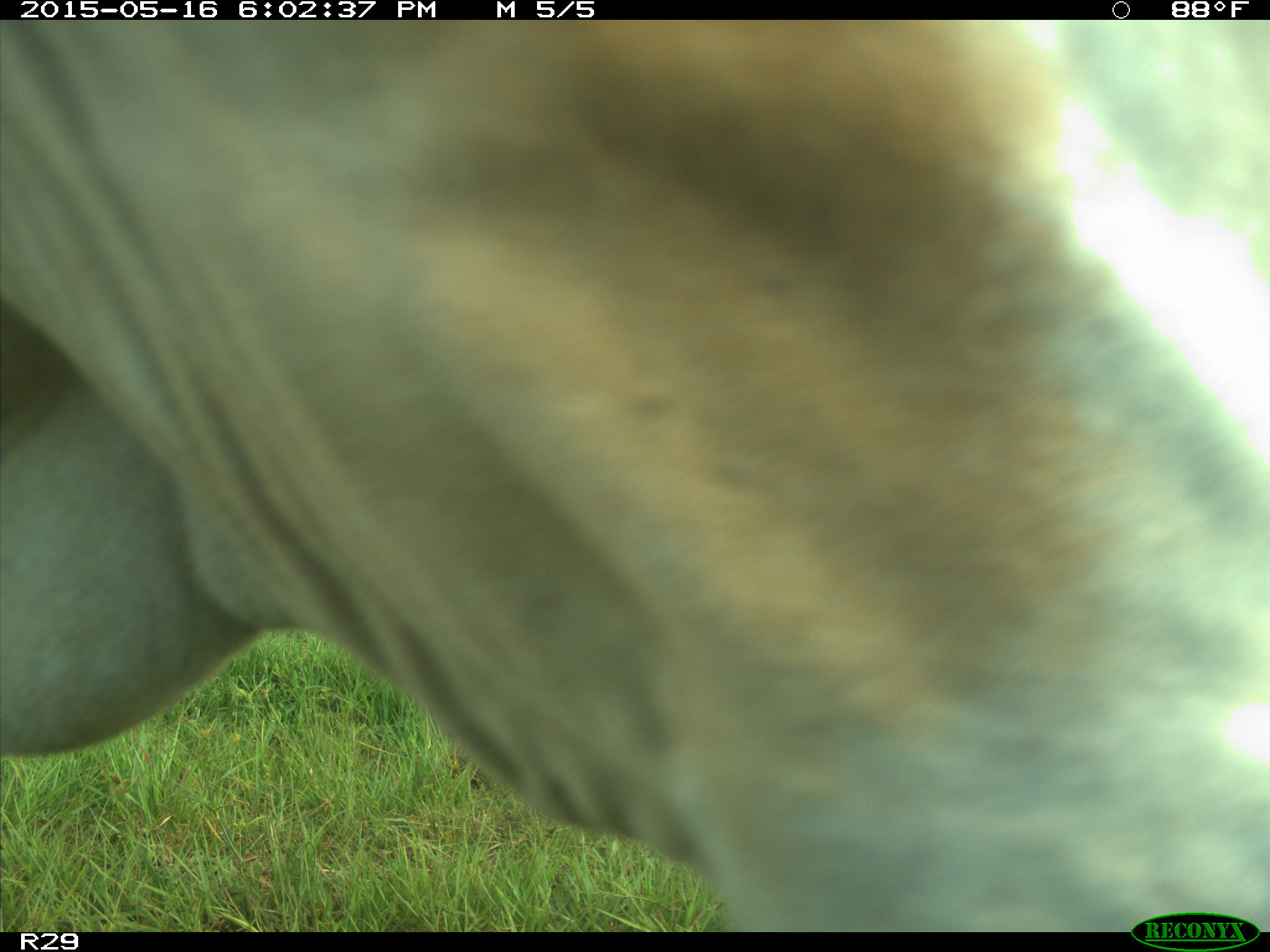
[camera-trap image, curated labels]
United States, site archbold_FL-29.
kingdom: Animalia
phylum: Chordata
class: Mammalia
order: Artiodactyla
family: Bovidae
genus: Bos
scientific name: Bos taurus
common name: domestic cow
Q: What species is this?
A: Bos taurus (domestic cow).